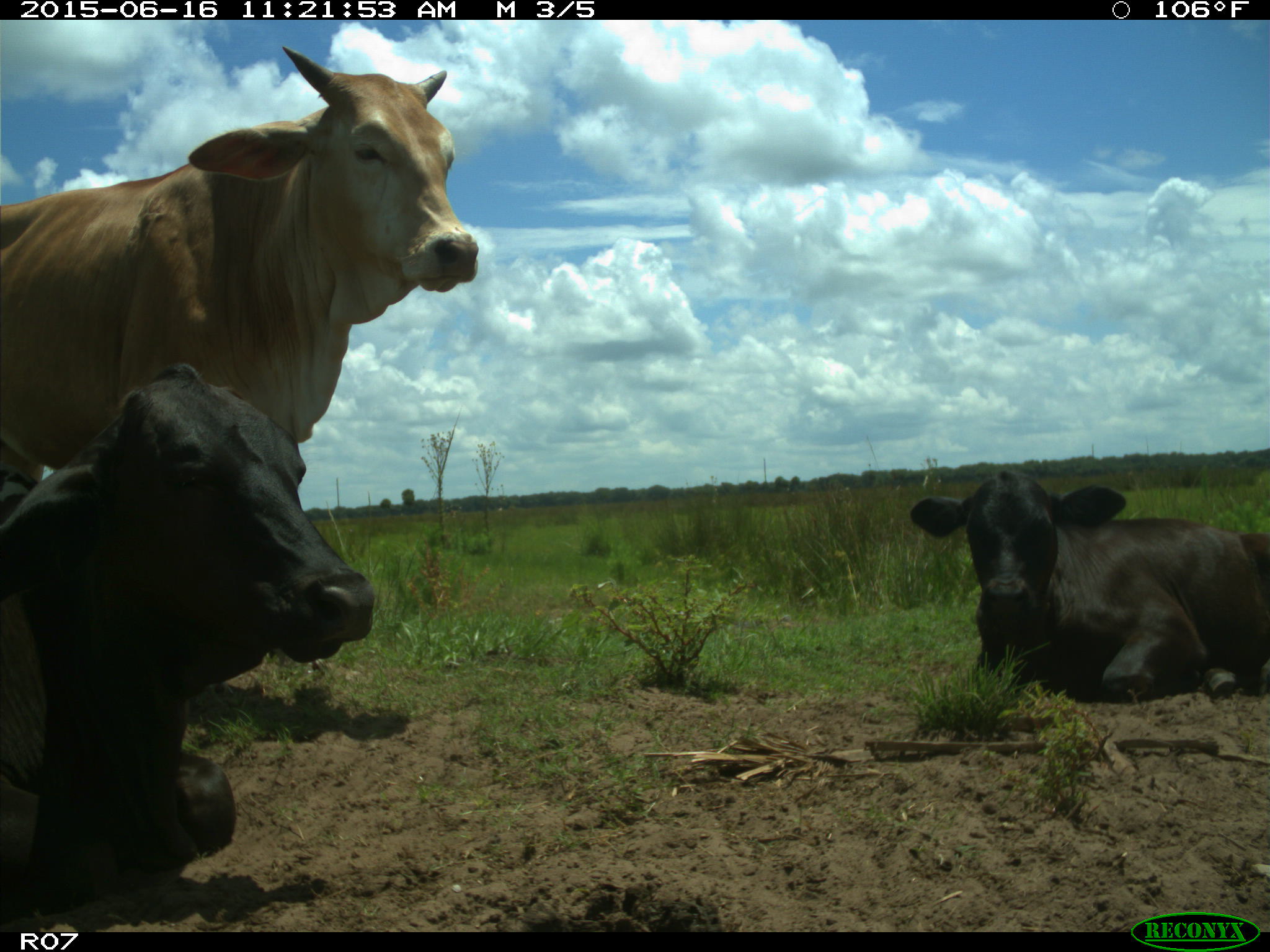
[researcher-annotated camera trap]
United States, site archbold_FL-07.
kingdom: Animalia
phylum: Chordata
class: Mammalia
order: Artiodactyla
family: Bovidae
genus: Bos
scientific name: Bos taurus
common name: domestic cow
Bos taurus (domestic cow).